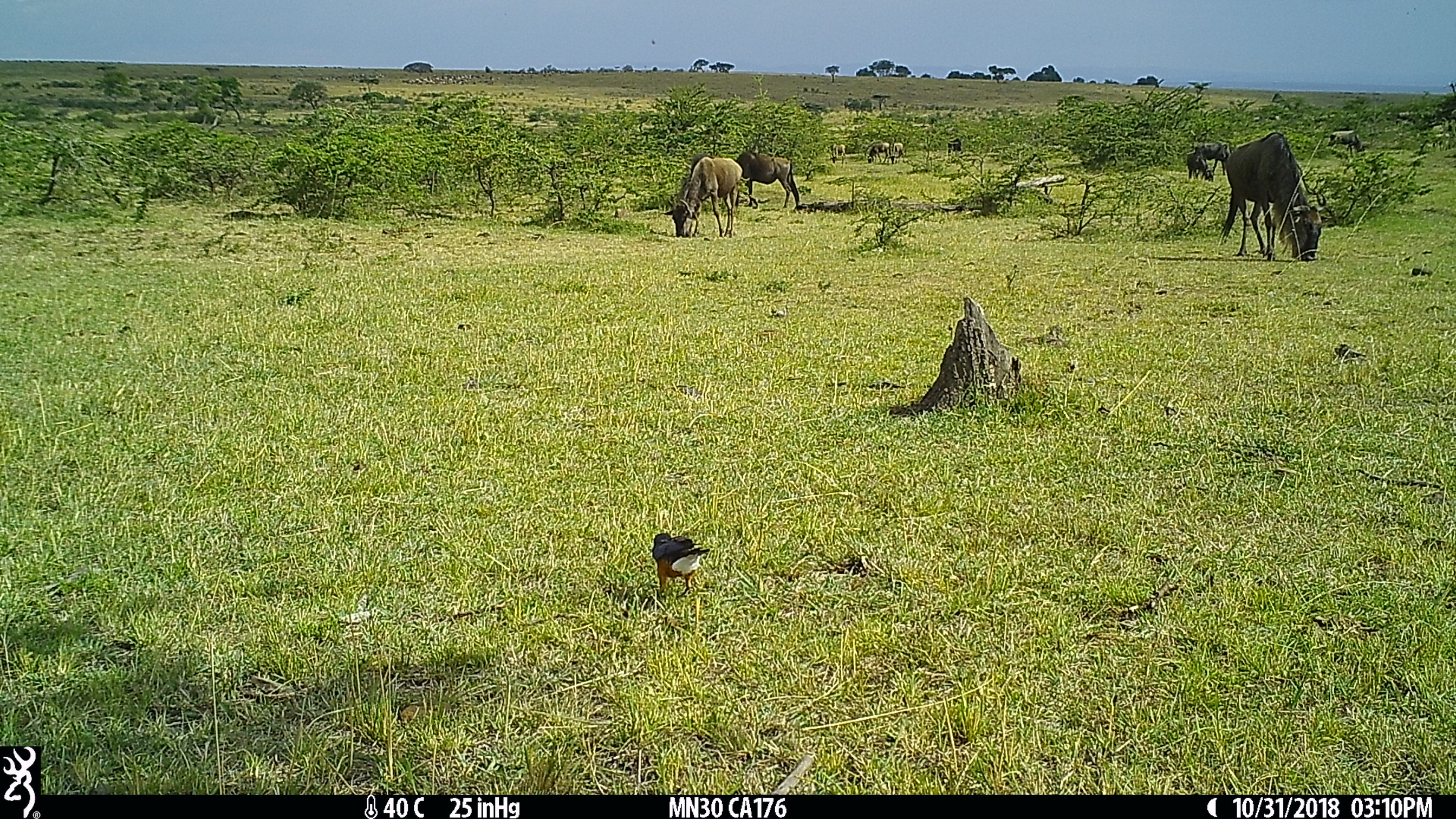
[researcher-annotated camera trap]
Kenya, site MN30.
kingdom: Animalia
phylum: Chordata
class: Mammalia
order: Artiodactyla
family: Bovidae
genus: Connochaetes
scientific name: Connochaetes taurinus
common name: blue wildebeest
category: wildebeest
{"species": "wildebeest (blue wildebeest) (Connochaetes taurinus)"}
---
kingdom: Animalia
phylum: Chordata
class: Aves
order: Passeriformes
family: Sturnidae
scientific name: Sturnidae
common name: starling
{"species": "starling (Sturnidae)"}